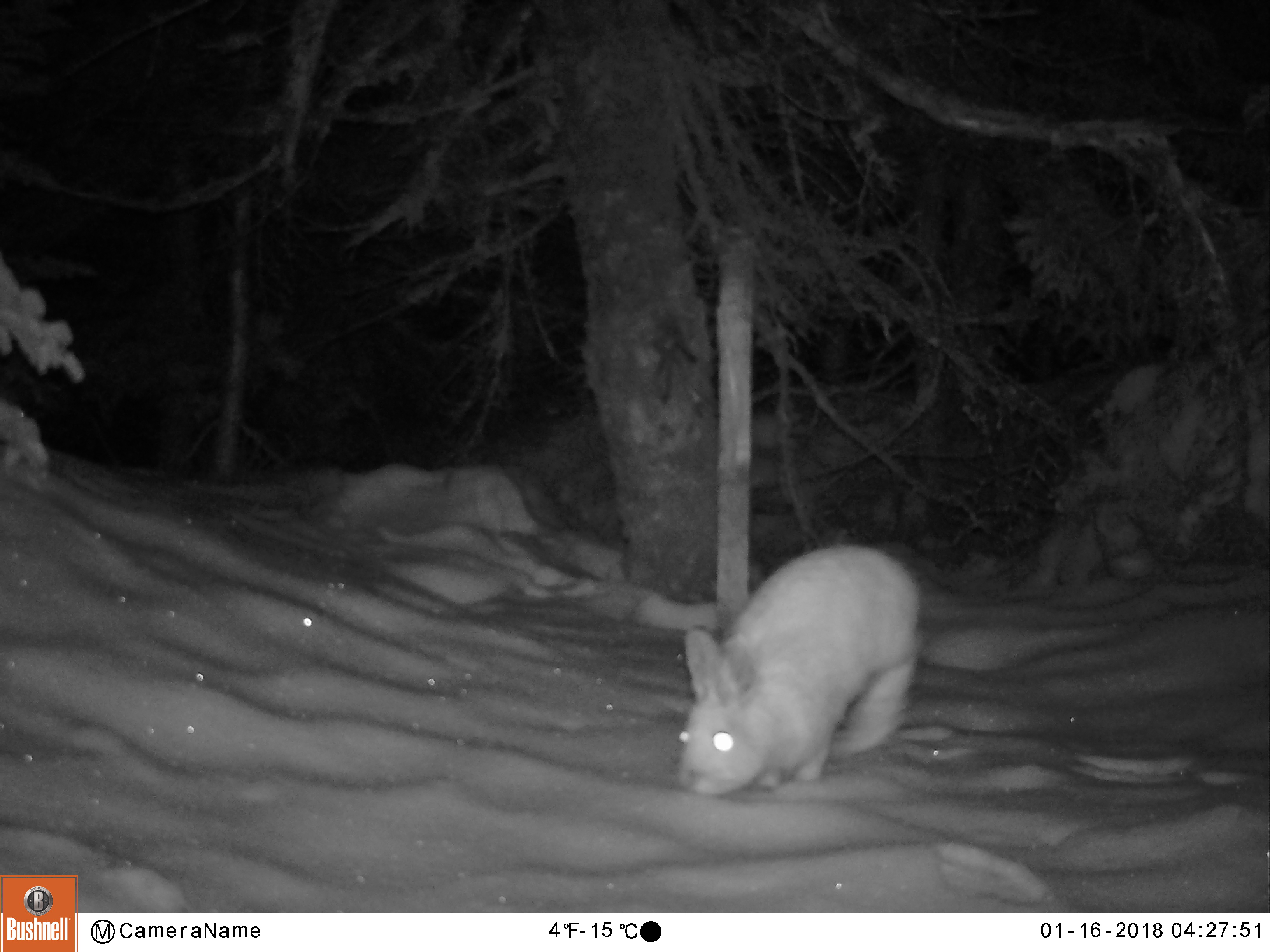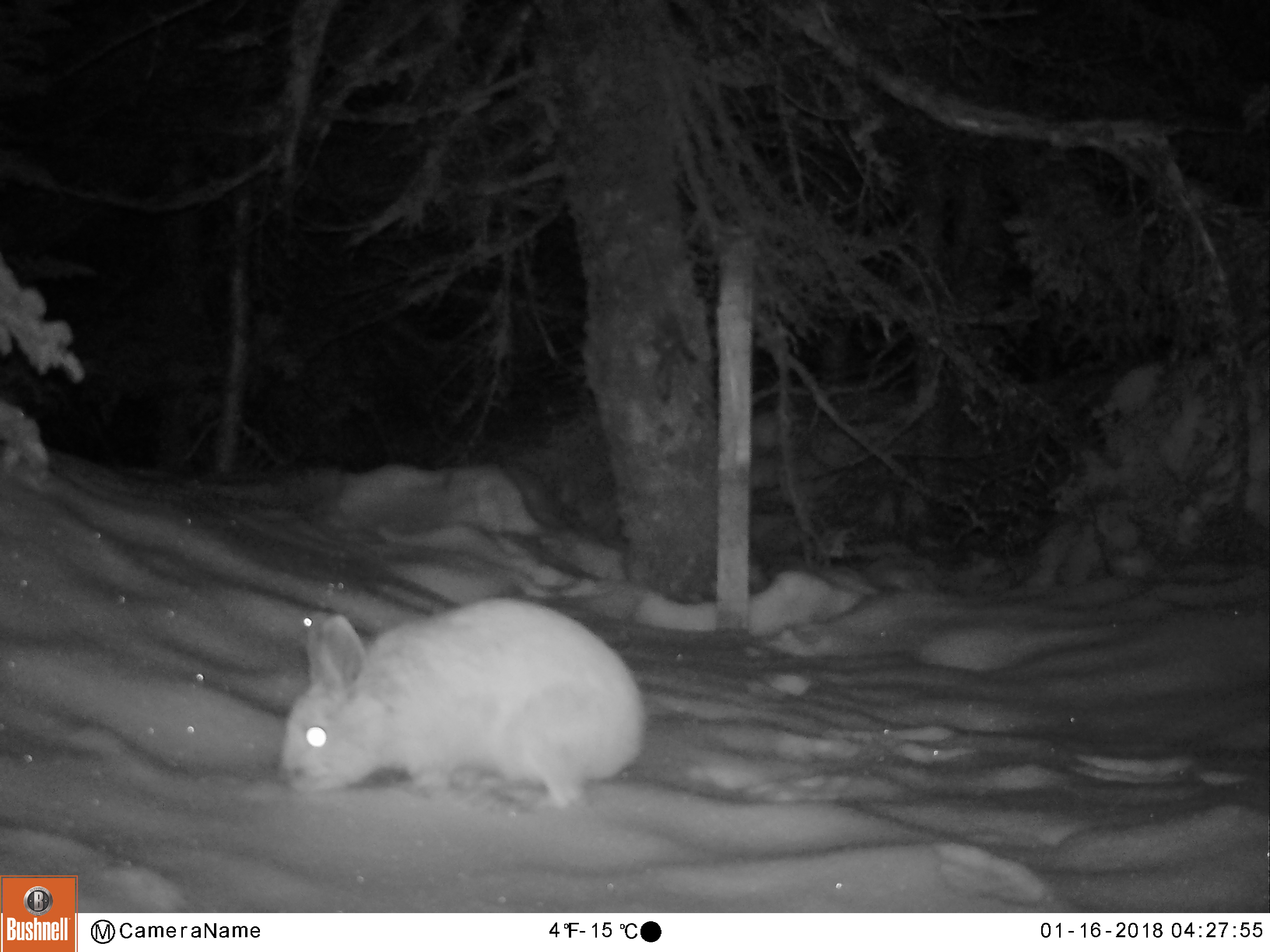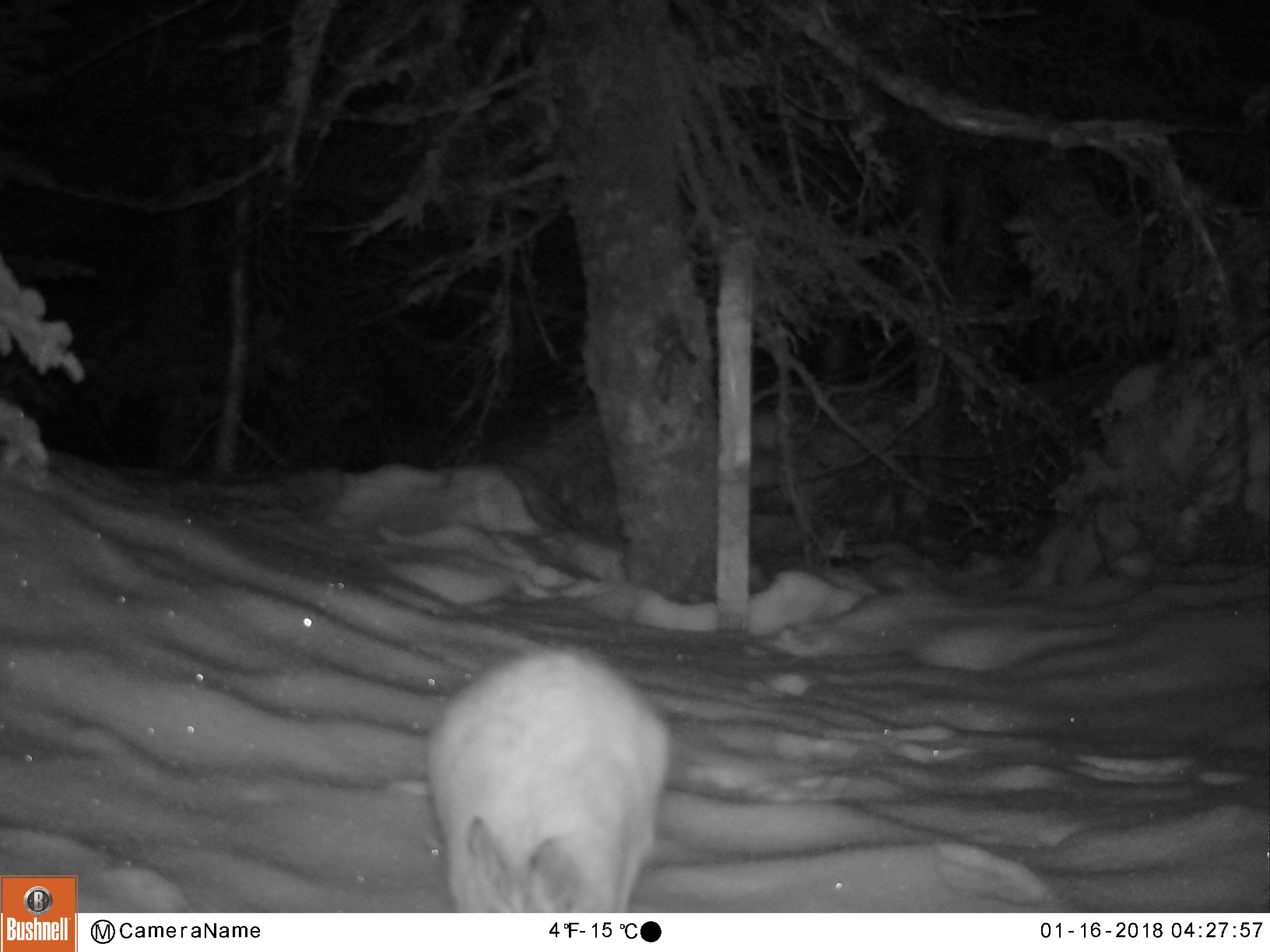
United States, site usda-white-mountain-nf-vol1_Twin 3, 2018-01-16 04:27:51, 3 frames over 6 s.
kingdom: Animalia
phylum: Chordata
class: Mammalia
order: Lagomorpha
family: Leporidae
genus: Lepus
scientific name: Lepus americanus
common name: snowshoe hare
Snowshoe hare (Lepus americanus).